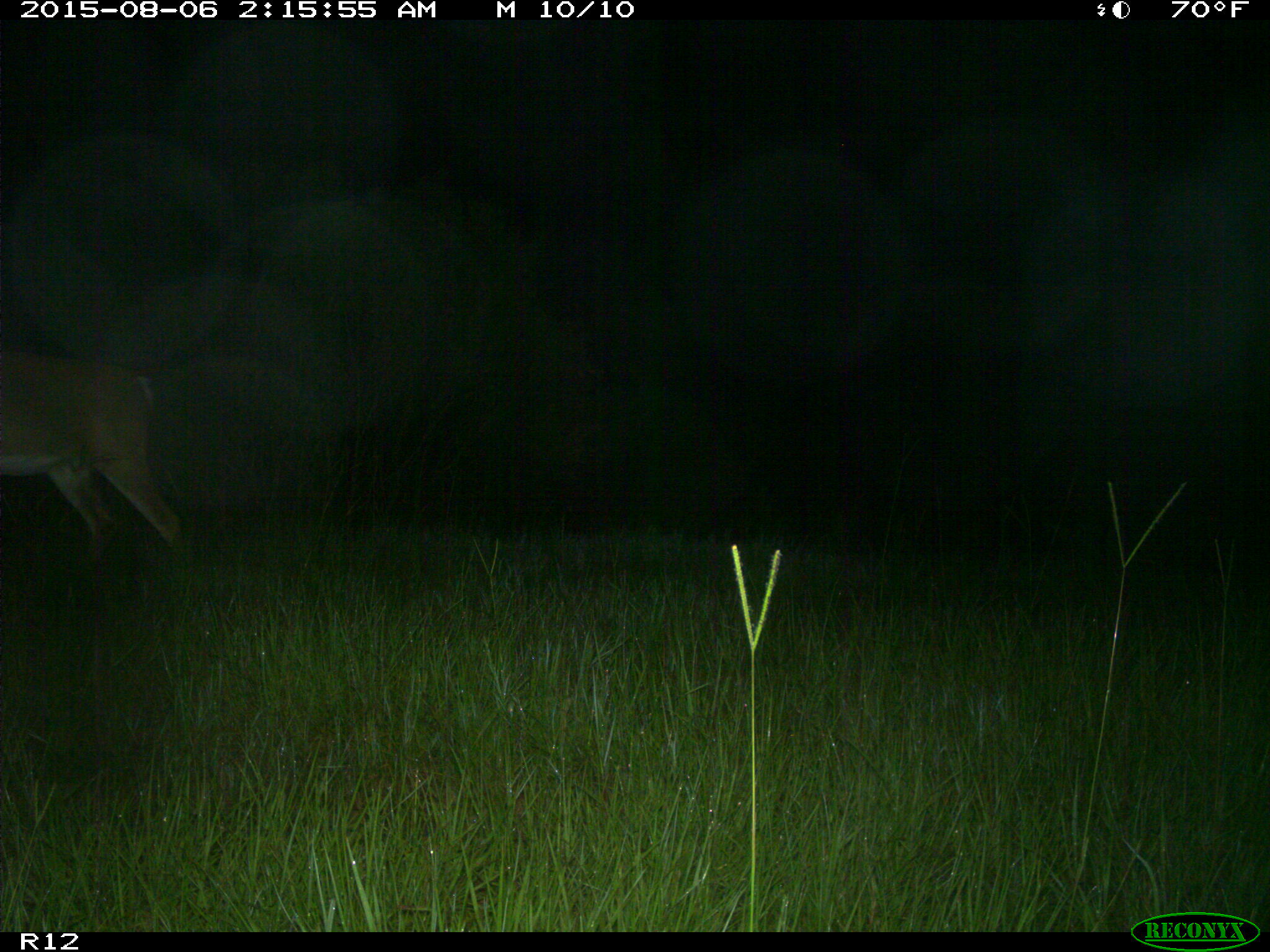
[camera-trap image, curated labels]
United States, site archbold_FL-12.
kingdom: Animalia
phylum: Chordata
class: Mammalia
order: Artiodactyla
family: Cervidae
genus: Odocoileus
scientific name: Odocoileus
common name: deer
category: unidentified deer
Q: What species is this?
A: Unidentified deer (deer) (Odocoileus).